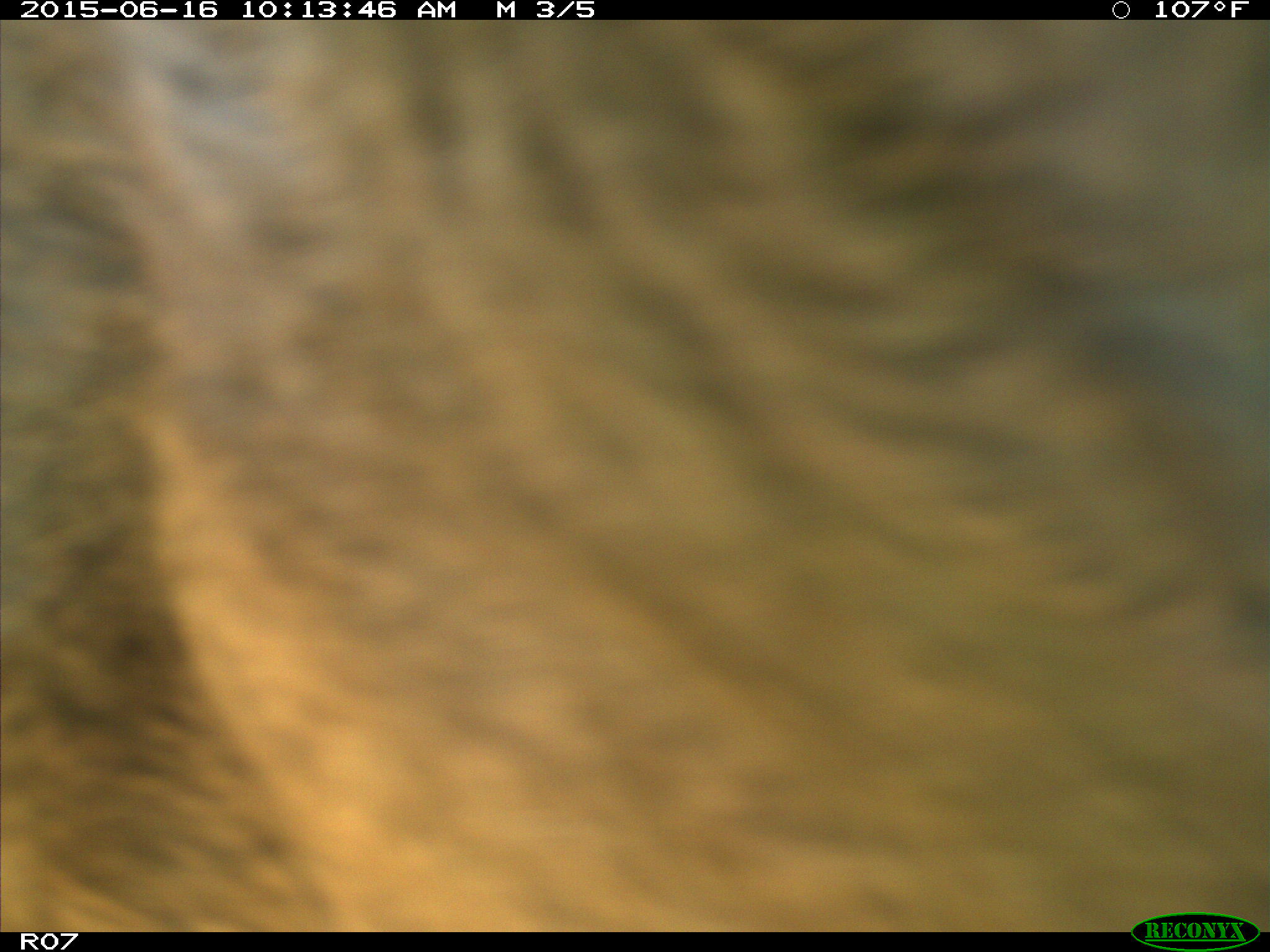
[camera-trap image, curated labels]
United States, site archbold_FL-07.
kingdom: Animalia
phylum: Chordata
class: Mammalia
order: Artiodactyla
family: Bovidae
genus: Bos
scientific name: Bos taurus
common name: domestic cow